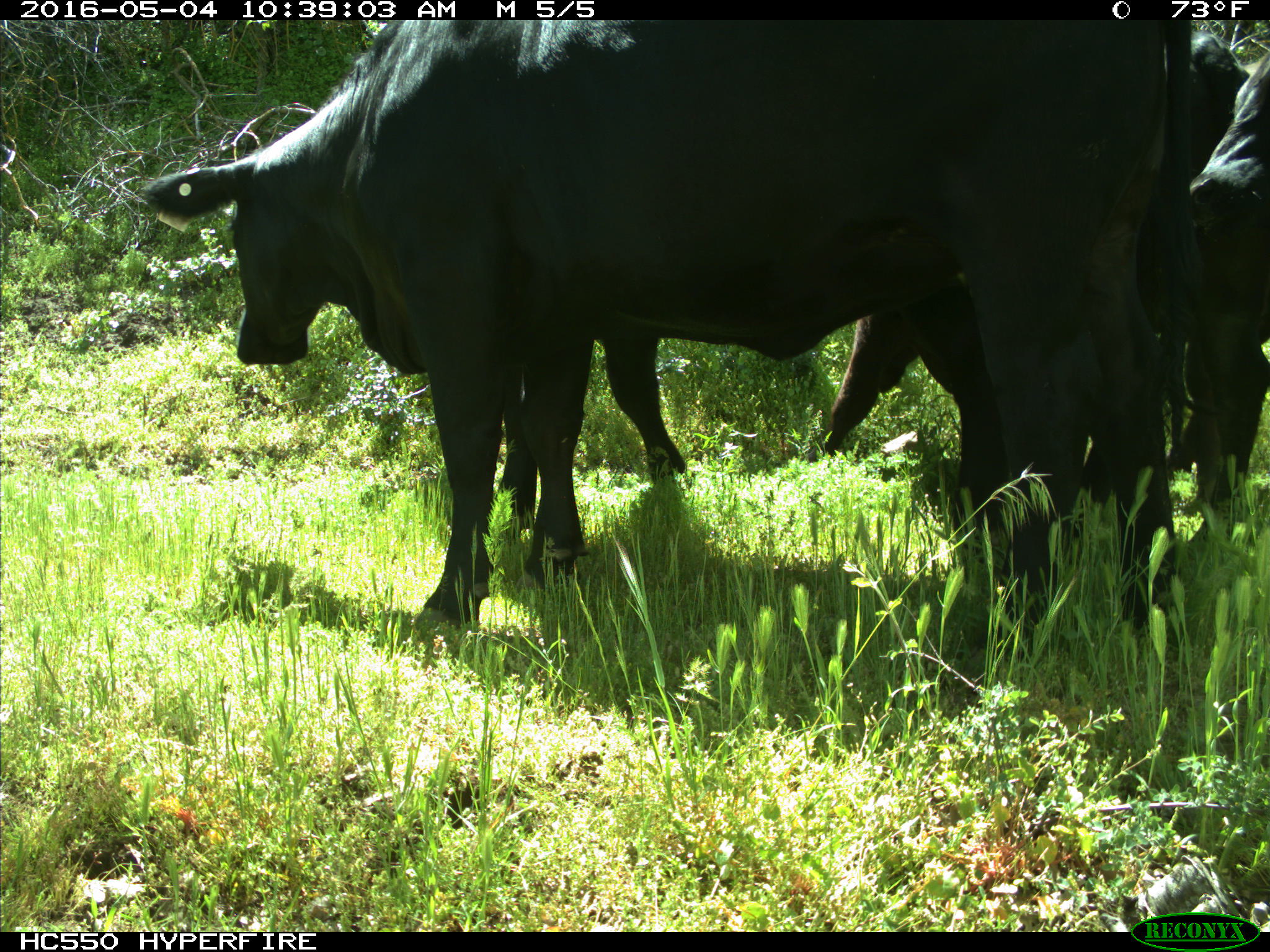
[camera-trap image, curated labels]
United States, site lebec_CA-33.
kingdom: Animalia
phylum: Chordata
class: Mammalia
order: Artiodactyla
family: Bovidae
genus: Bos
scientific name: Bos taurus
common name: domestic cow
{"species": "Bos taurus (domestic cow)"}